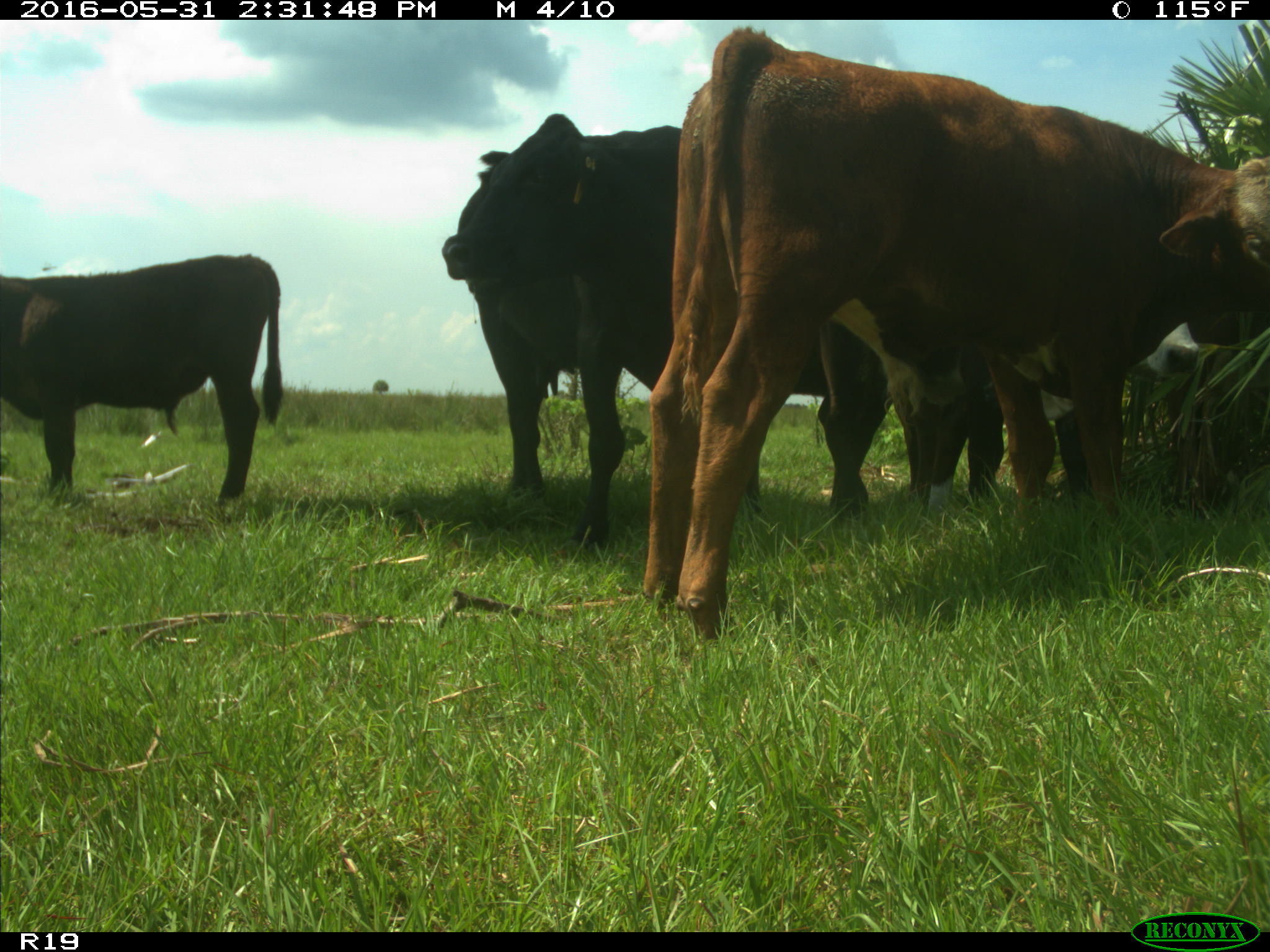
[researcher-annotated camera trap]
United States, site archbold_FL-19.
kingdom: Animalia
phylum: Chordata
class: Mammalia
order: Artiodactyla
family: Bovidae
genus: Bos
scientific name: Bos taurus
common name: domestic cow